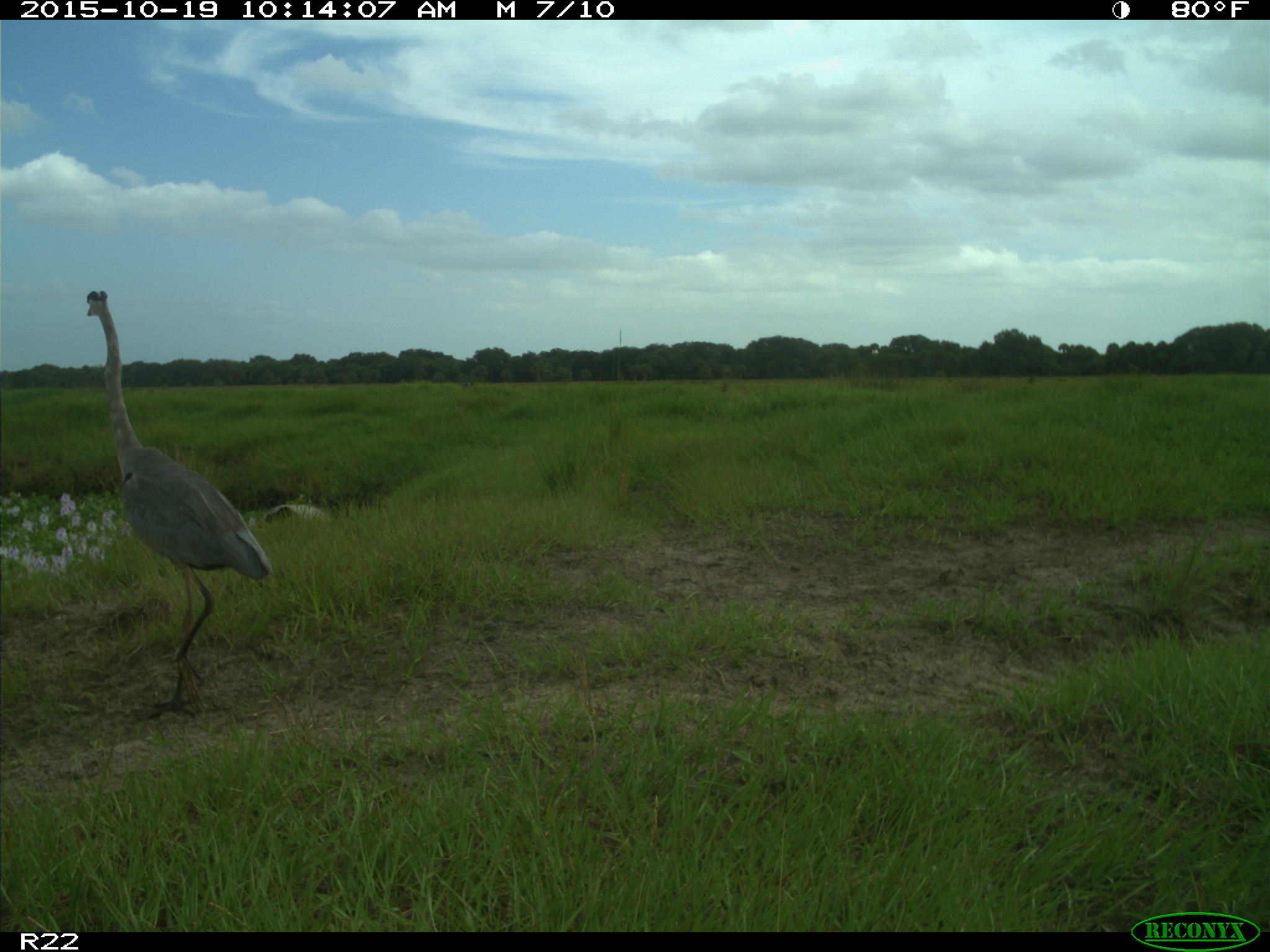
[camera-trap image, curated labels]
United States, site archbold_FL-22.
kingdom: Animalia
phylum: Chordata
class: Aves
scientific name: Aves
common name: birds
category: unidentified bird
Unidentified bird (birds) (Aves).